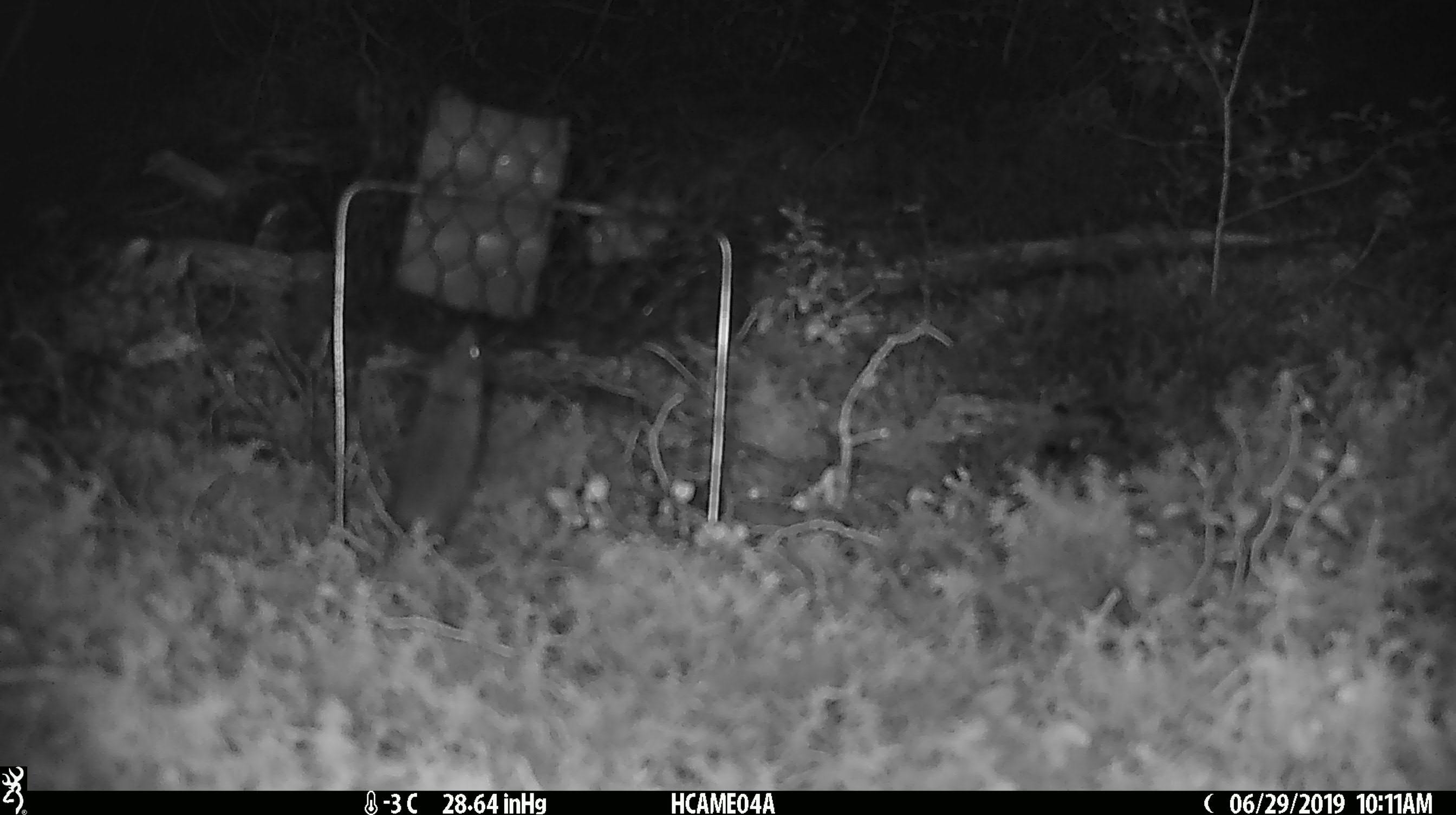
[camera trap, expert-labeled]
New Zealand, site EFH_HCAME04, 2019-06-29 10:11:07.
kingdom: Animalia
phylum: Chordata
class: Mammalia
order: Rodentia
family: Muridae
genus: Mus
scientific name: Mus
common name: mouse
Mouse (Mus).